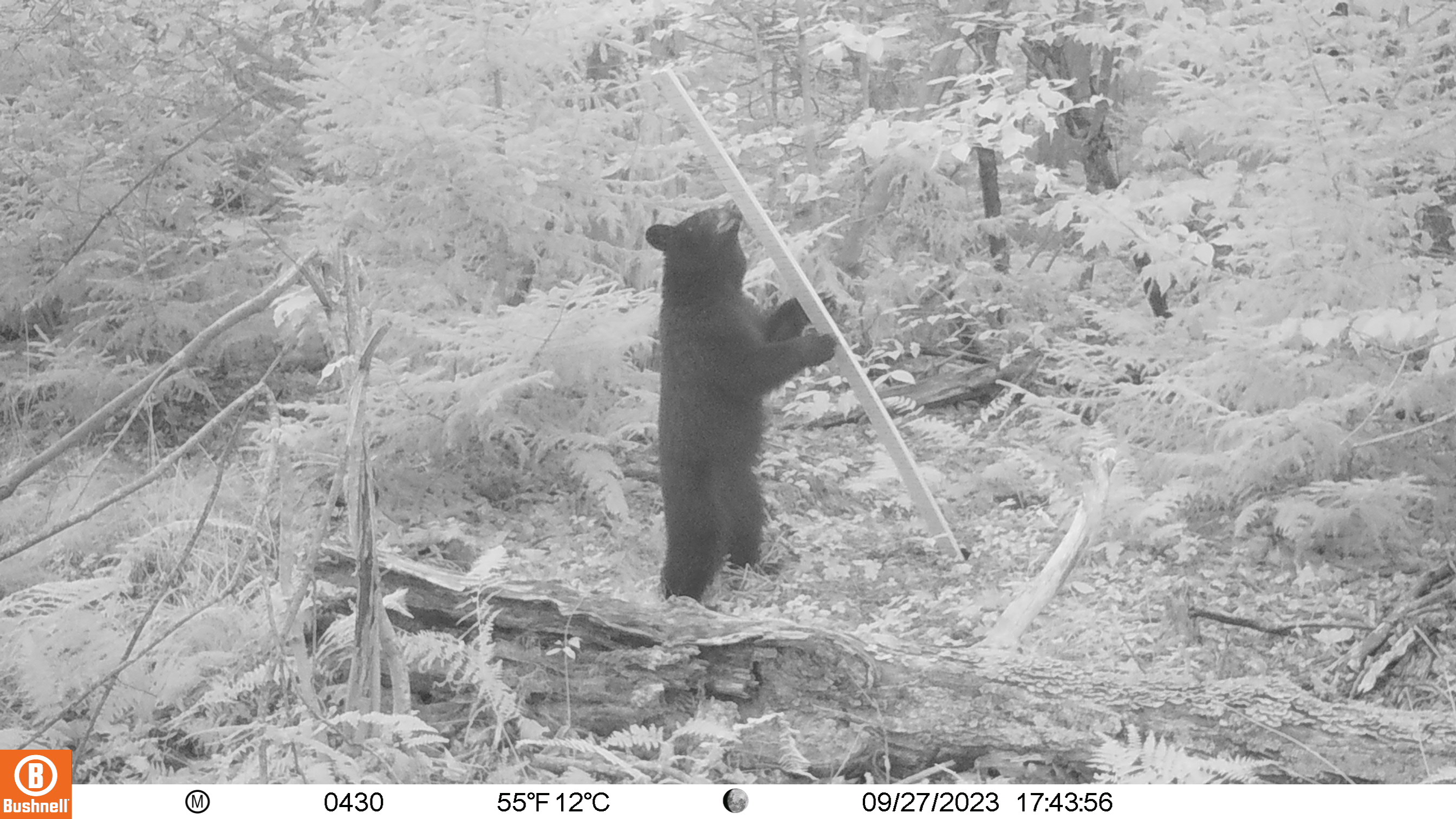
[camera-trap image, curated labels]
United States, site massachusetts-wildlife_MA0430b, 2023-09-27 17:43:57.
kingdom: Animalia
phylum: Chordata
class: Mammalia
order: Carnivora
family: Ursidae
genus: Ursus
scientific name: Ursus americanus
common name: black bear